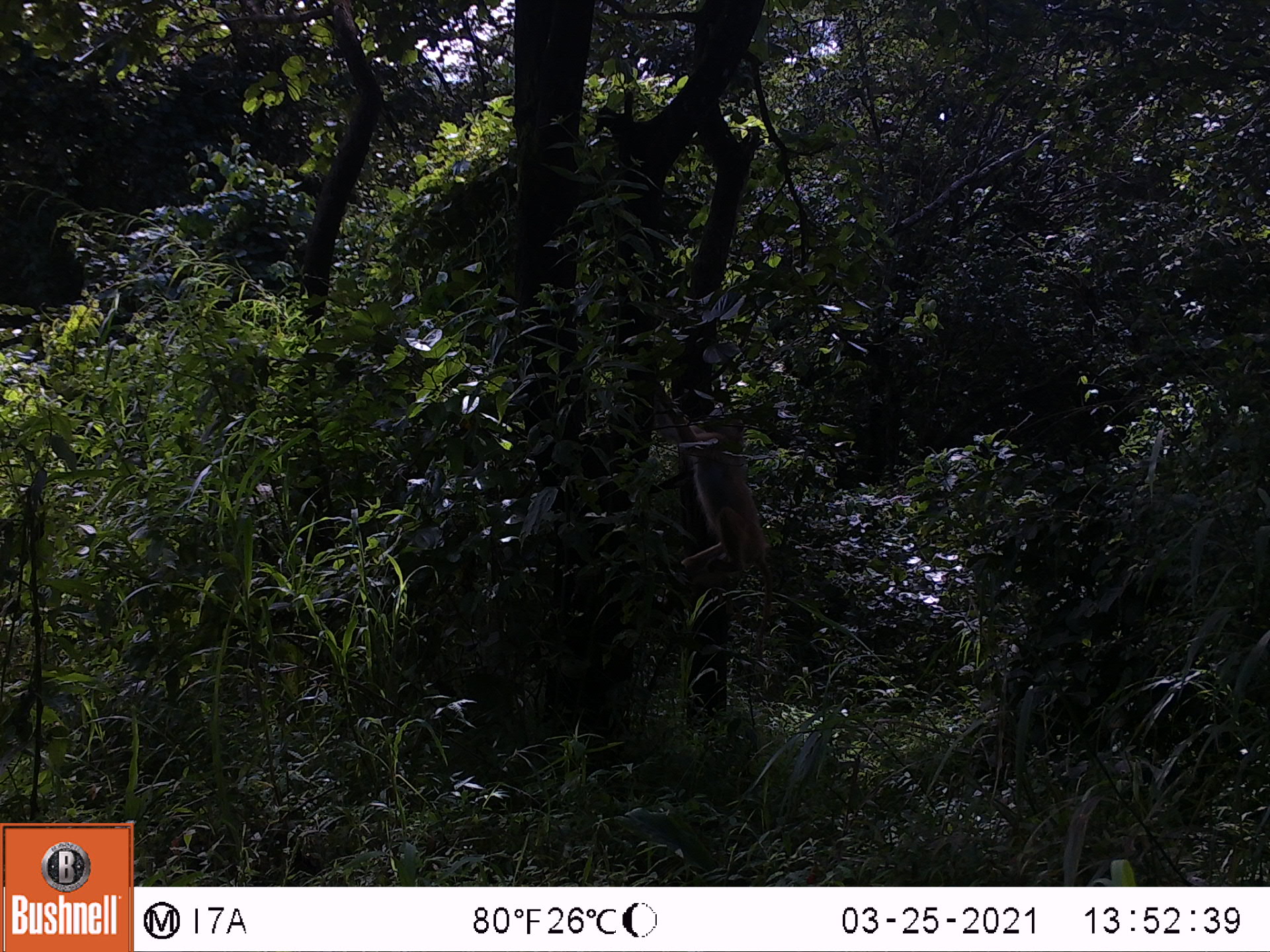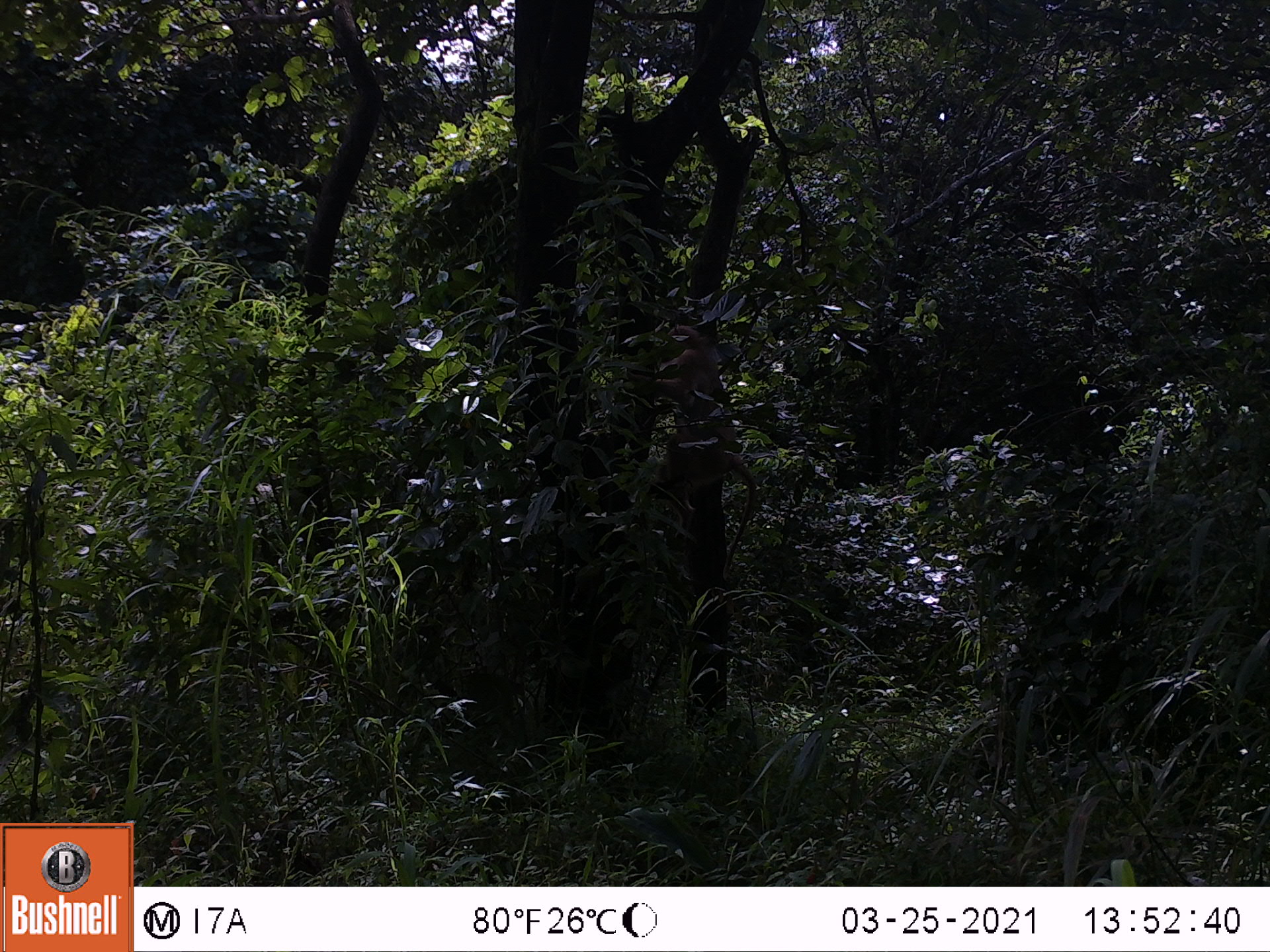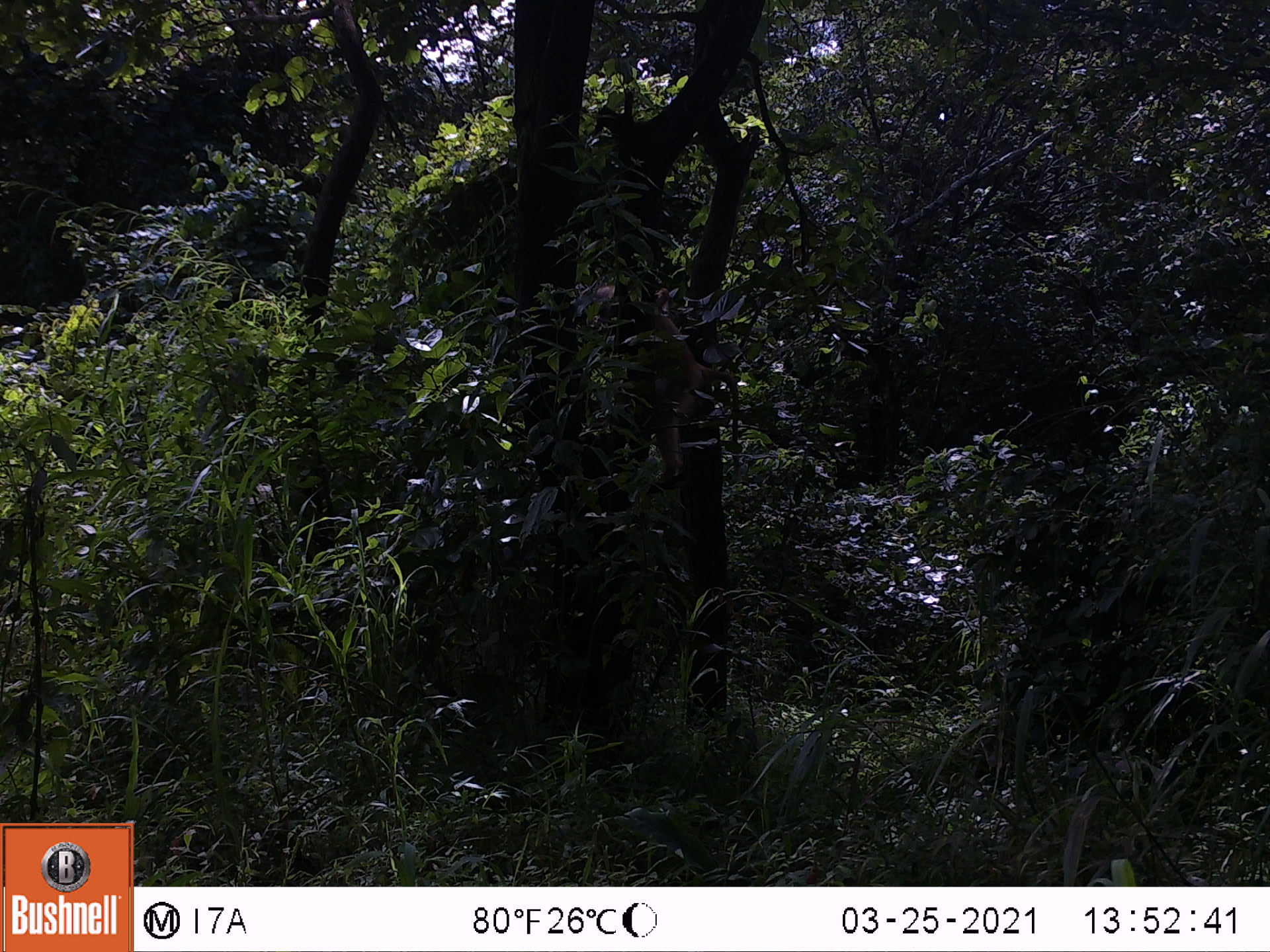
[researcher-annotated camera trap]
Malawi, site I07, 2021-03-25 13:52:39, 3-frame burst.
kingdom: Animalia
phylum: Chordata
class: Mammalia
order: Primates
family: Cercopithecidae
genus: Papio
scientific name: Papio cynocephalus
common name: yellow baboon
Yellow baboon (Papio cynocephalus), count 1.